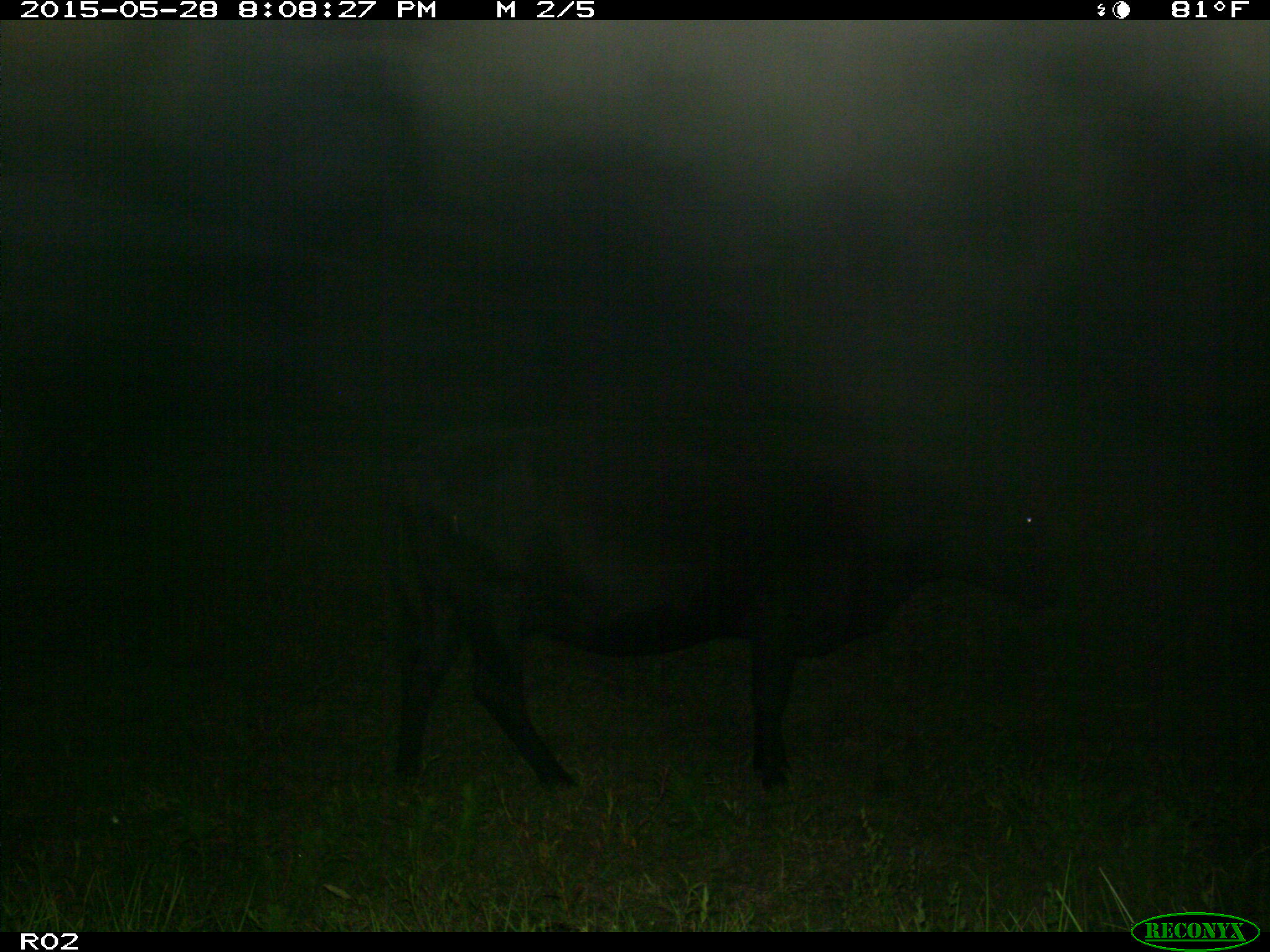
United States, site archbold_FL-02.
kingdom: Animalia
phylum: Chordata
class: Mammalia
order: Artiodactyla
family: Bovidae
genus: Bos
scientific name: Bos taurus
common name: domestic cow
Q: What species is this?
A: Bos taurus (domestic cow).